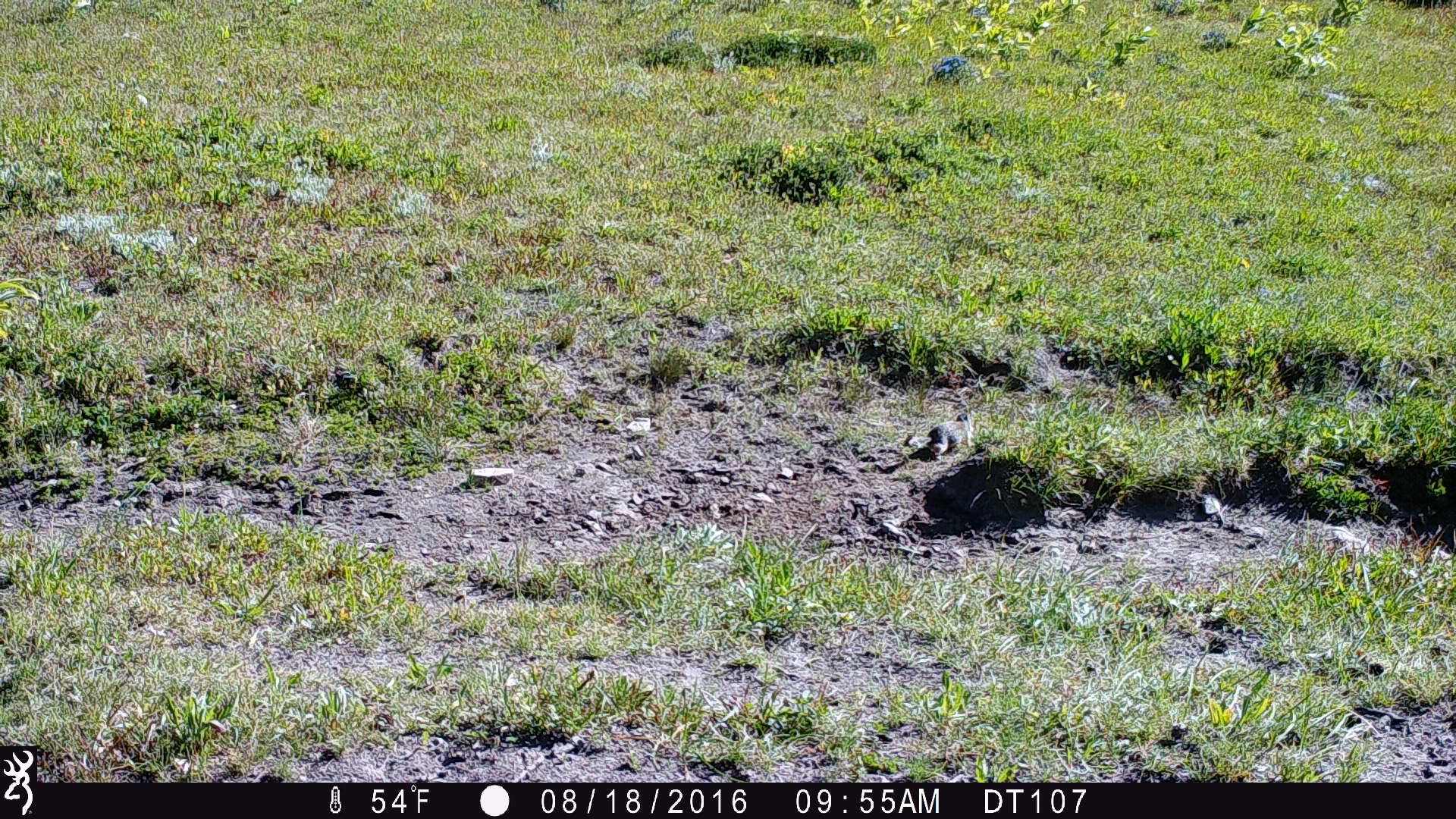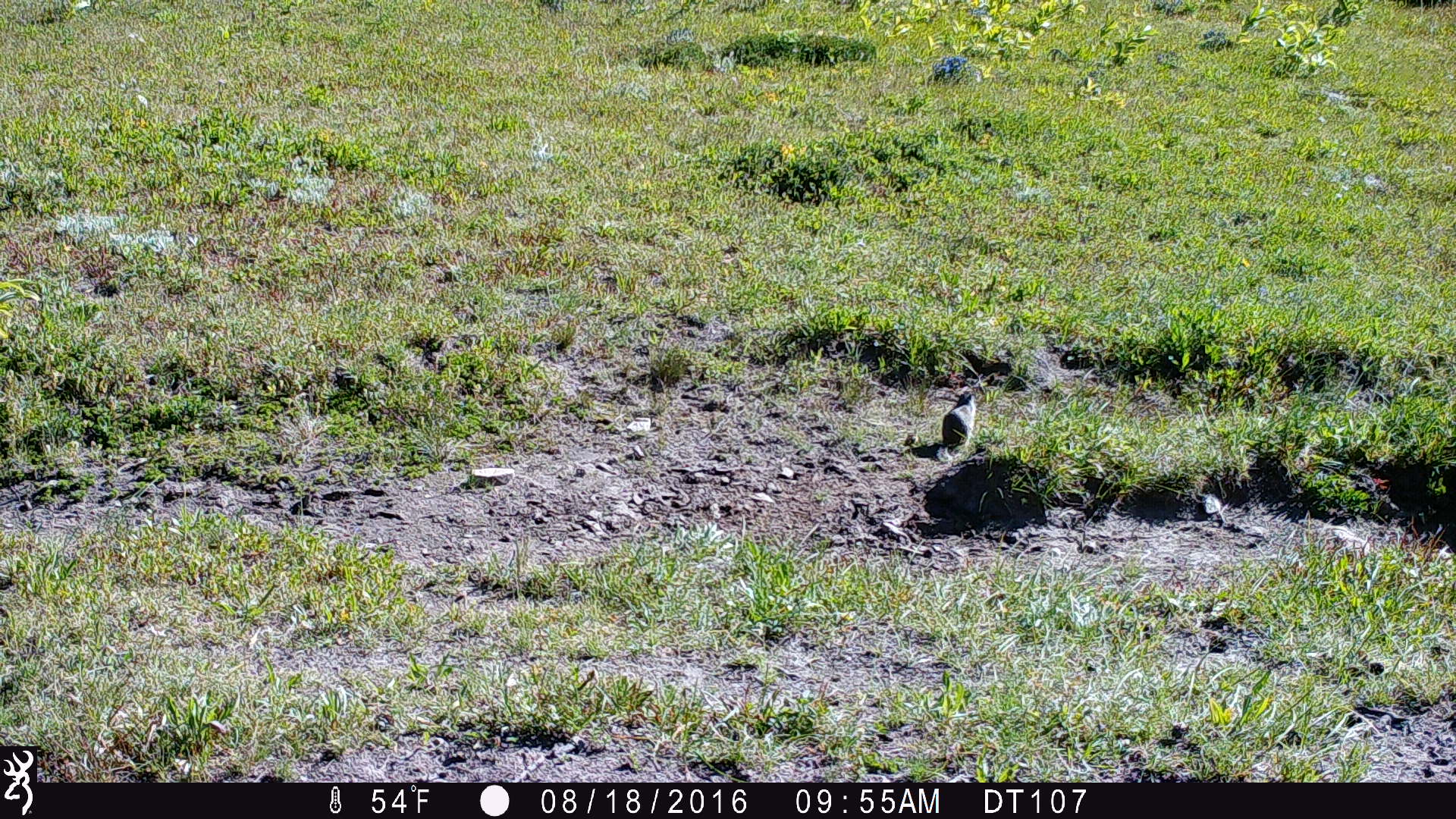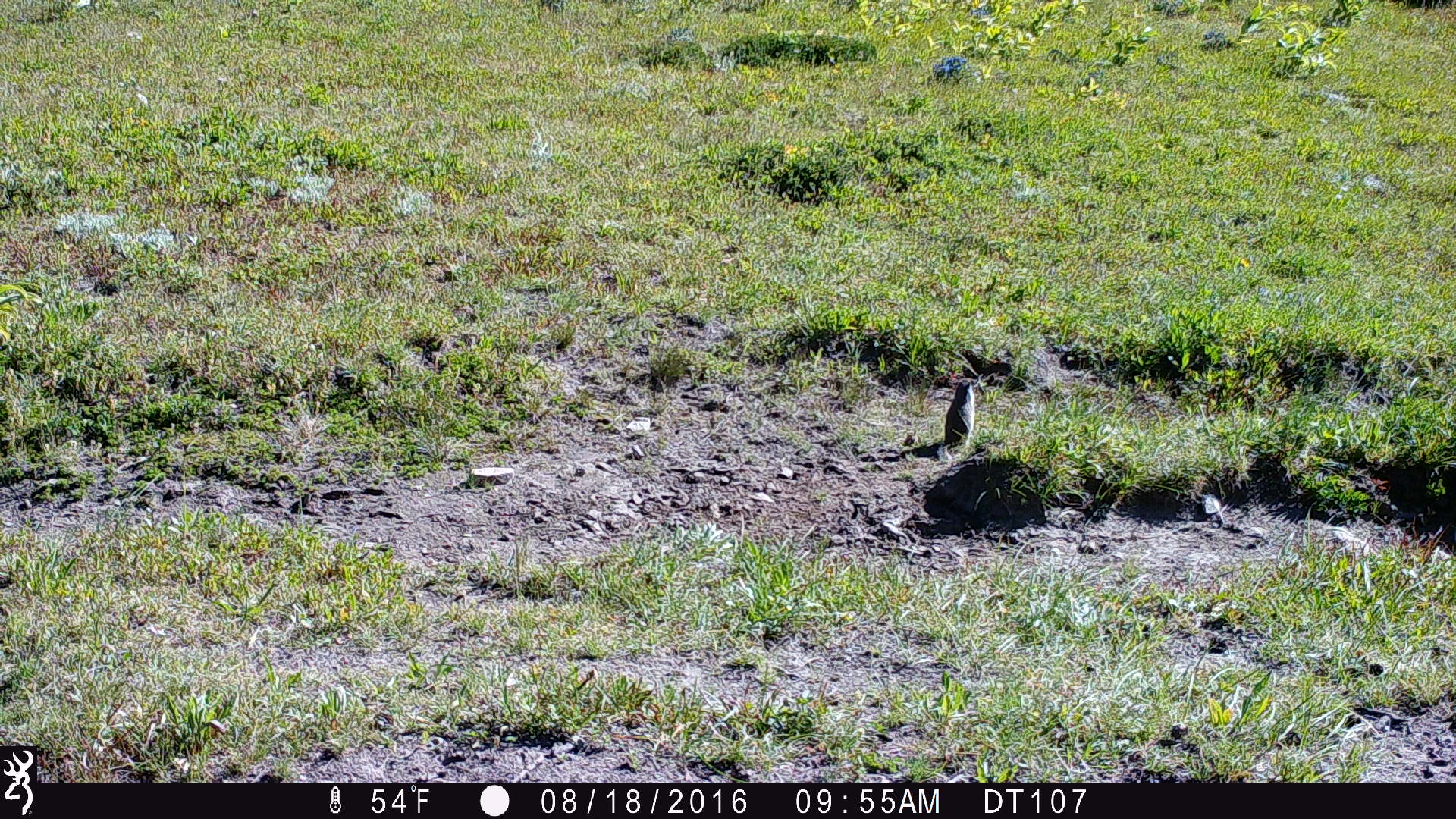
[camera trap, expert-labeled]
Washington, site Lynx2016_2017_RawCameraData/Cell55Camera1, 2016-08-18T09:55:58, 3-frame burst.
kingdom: Animalia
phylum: Chordata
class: Mammalia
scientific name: Mammalia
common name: small mammal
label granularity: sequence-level